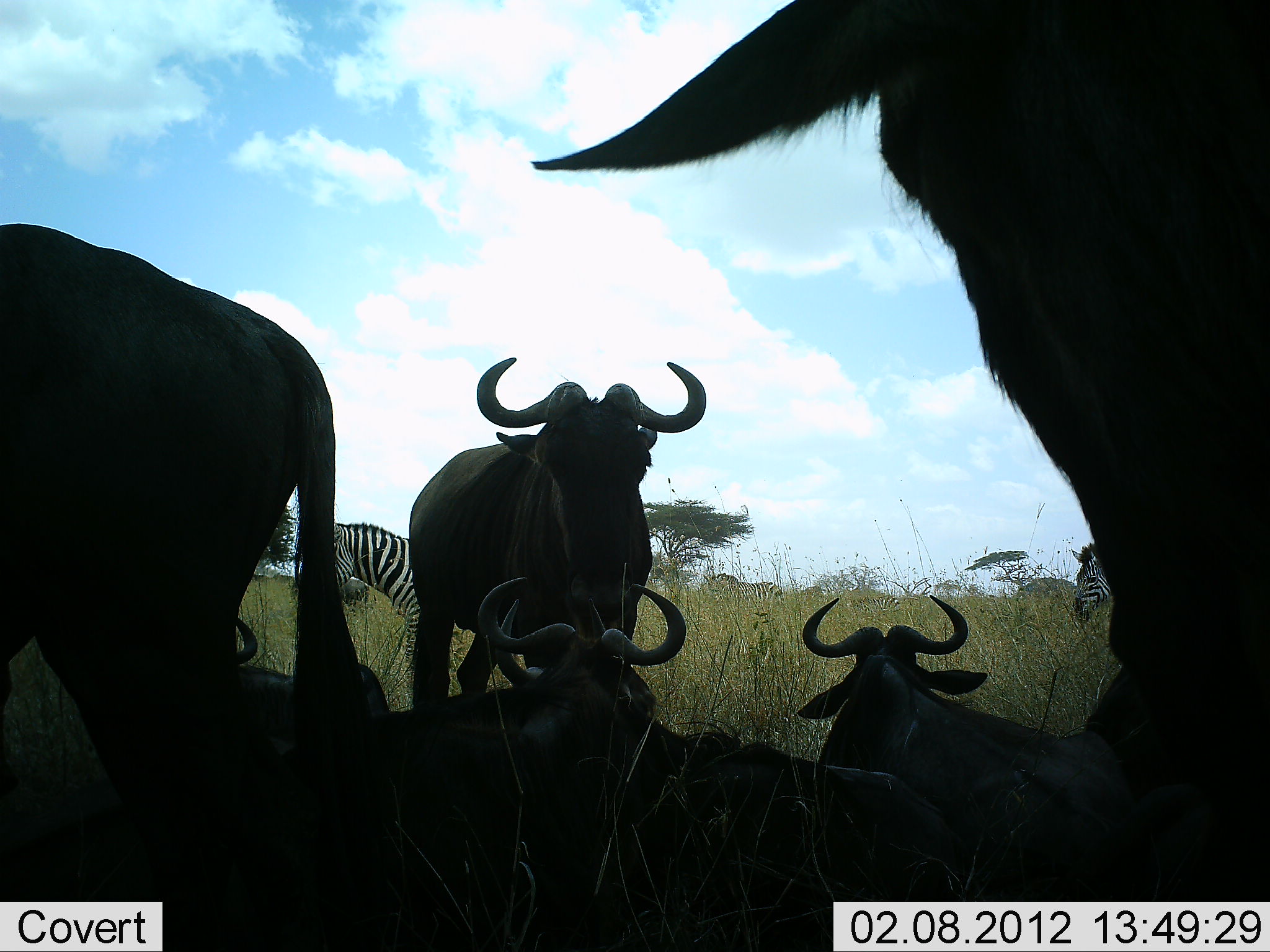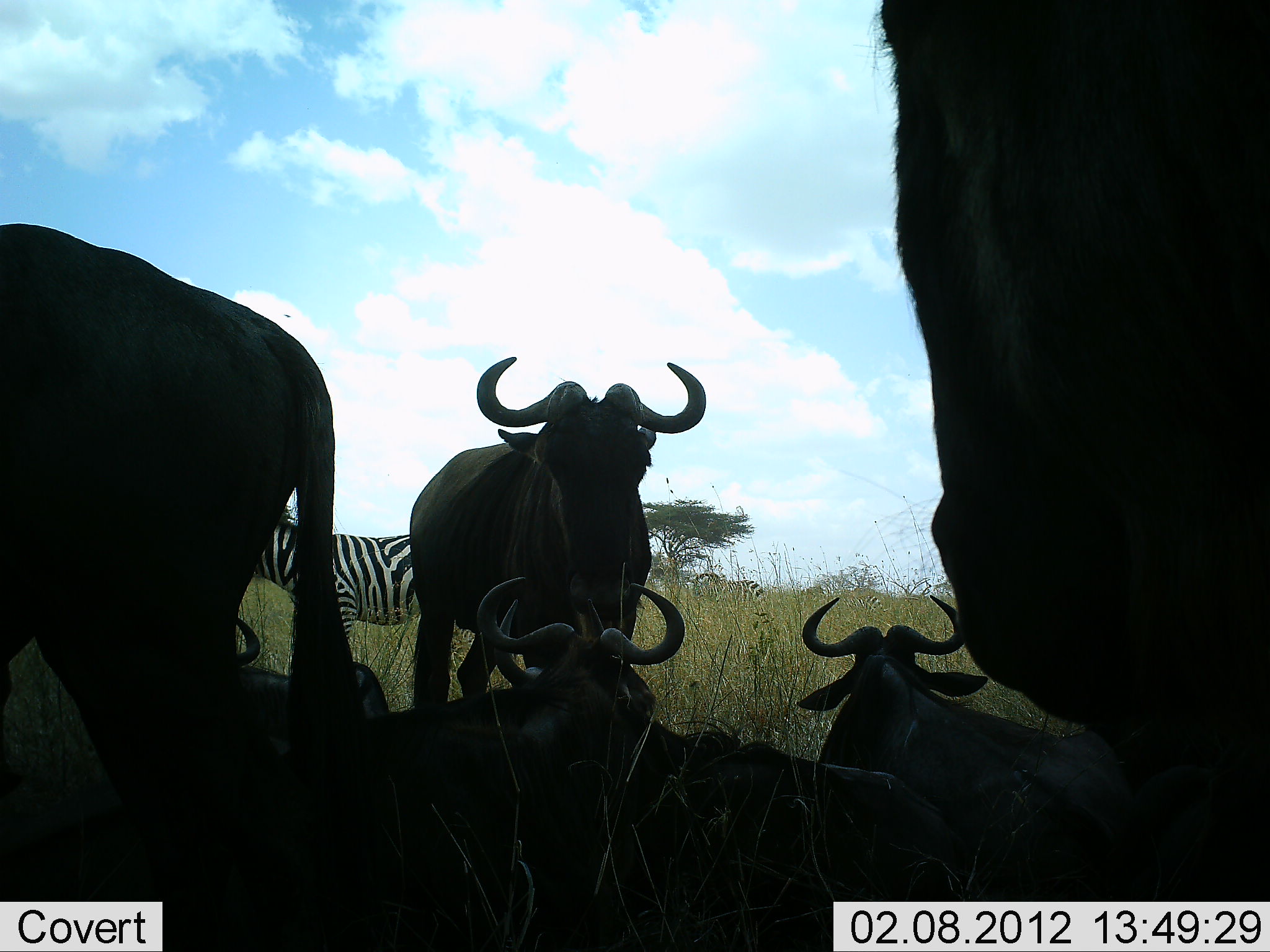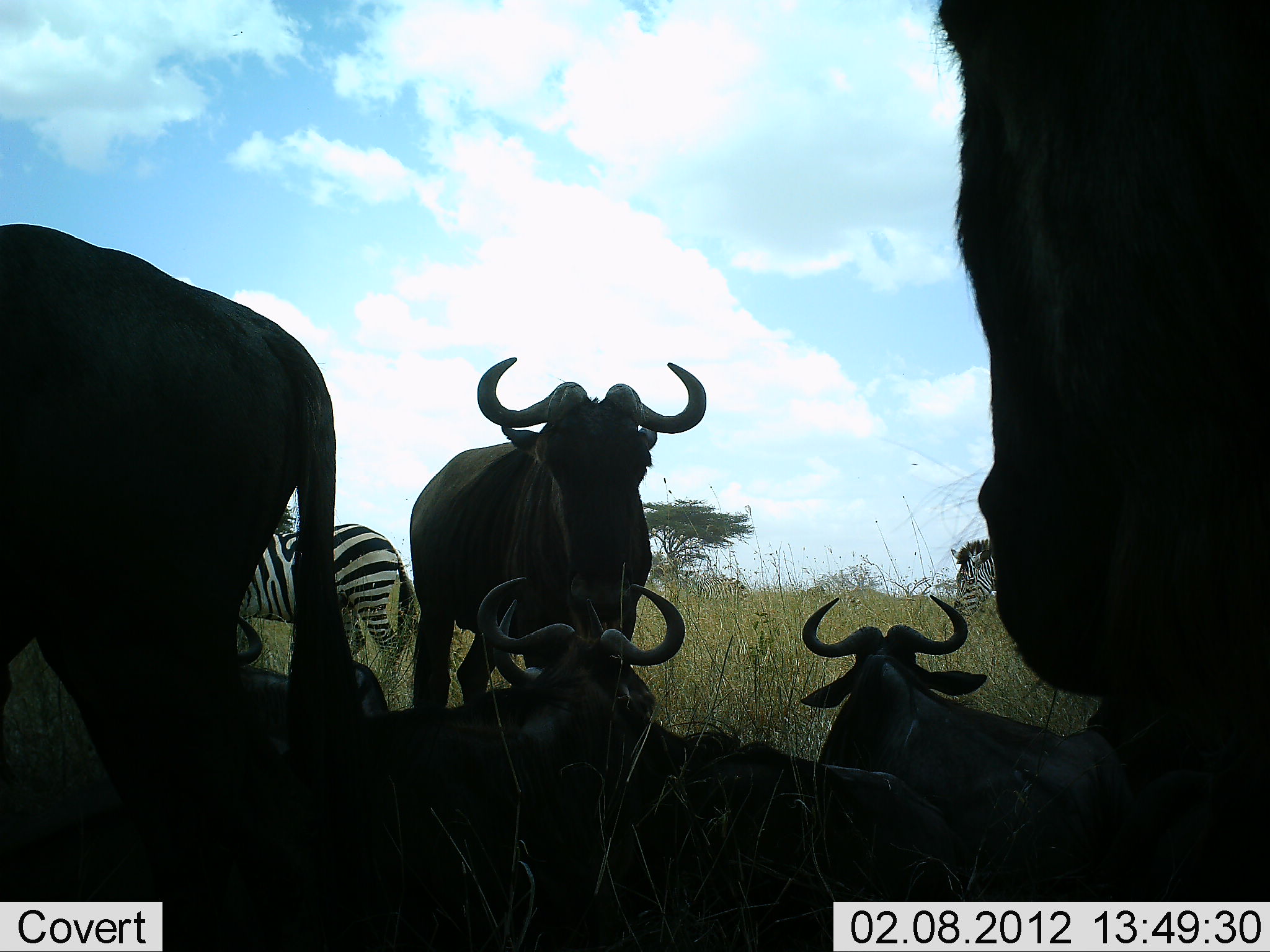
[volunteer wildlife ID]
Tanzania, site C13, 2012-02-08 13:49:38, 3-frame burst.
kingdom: Animalia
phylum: Chordata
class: Mammalia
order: Artiodactyla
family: Bovidae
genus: Connochaetes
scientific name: Connochaetes taurinus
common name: blue wildebeest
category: wildebeest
Wildebeest (blue wildebeest) (Connochaetes taurinus), count 6. Behavior (volunteer vote fractions): standing 79%, resting 97%, moving 0%, interacting 10%. Young present (vote fraction): 3%. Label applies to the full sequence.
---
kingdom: Animalia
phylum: Chordata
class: Mammalia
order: Perissodactyla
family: Equidae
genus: Equus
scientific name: Equus quagga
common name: plains zebra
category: zebra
Zebra (plains zebra) (Equus quagga), count 2. Behavior (volunteer vote fractions): standing 50%, resting 0%, moving 58%, interacting 0%. Young present (vote fraction): 0%. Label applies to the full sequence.